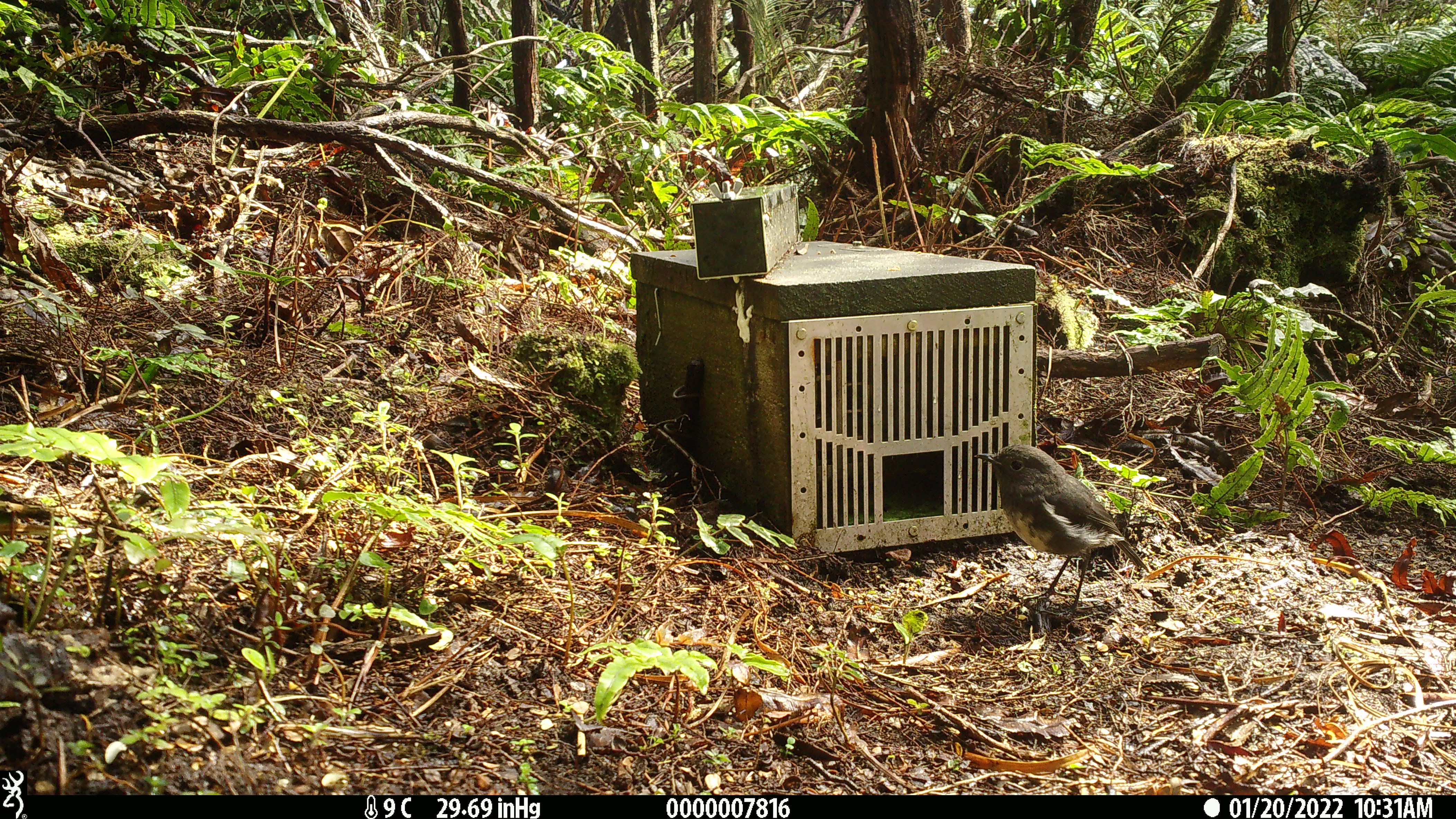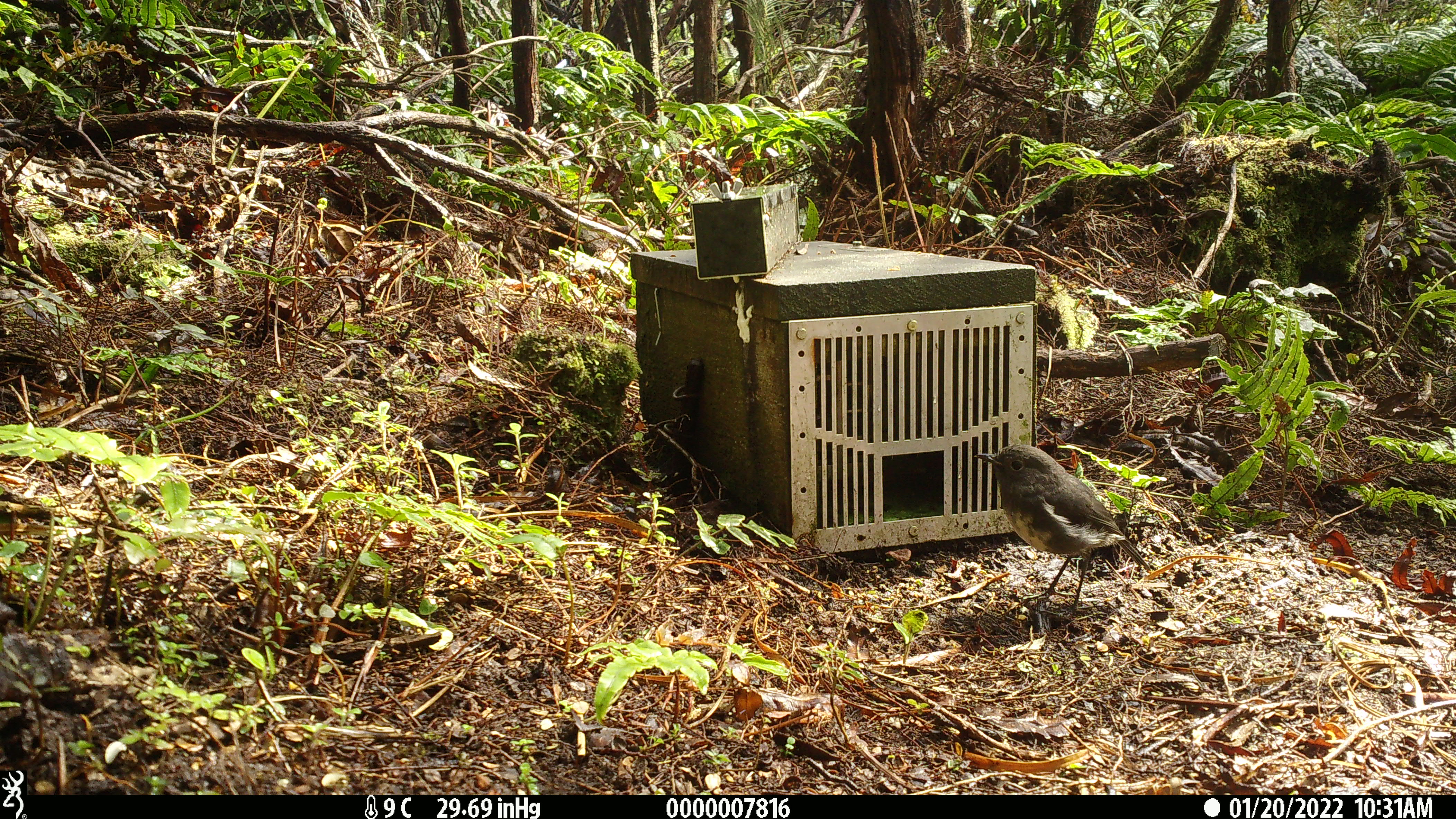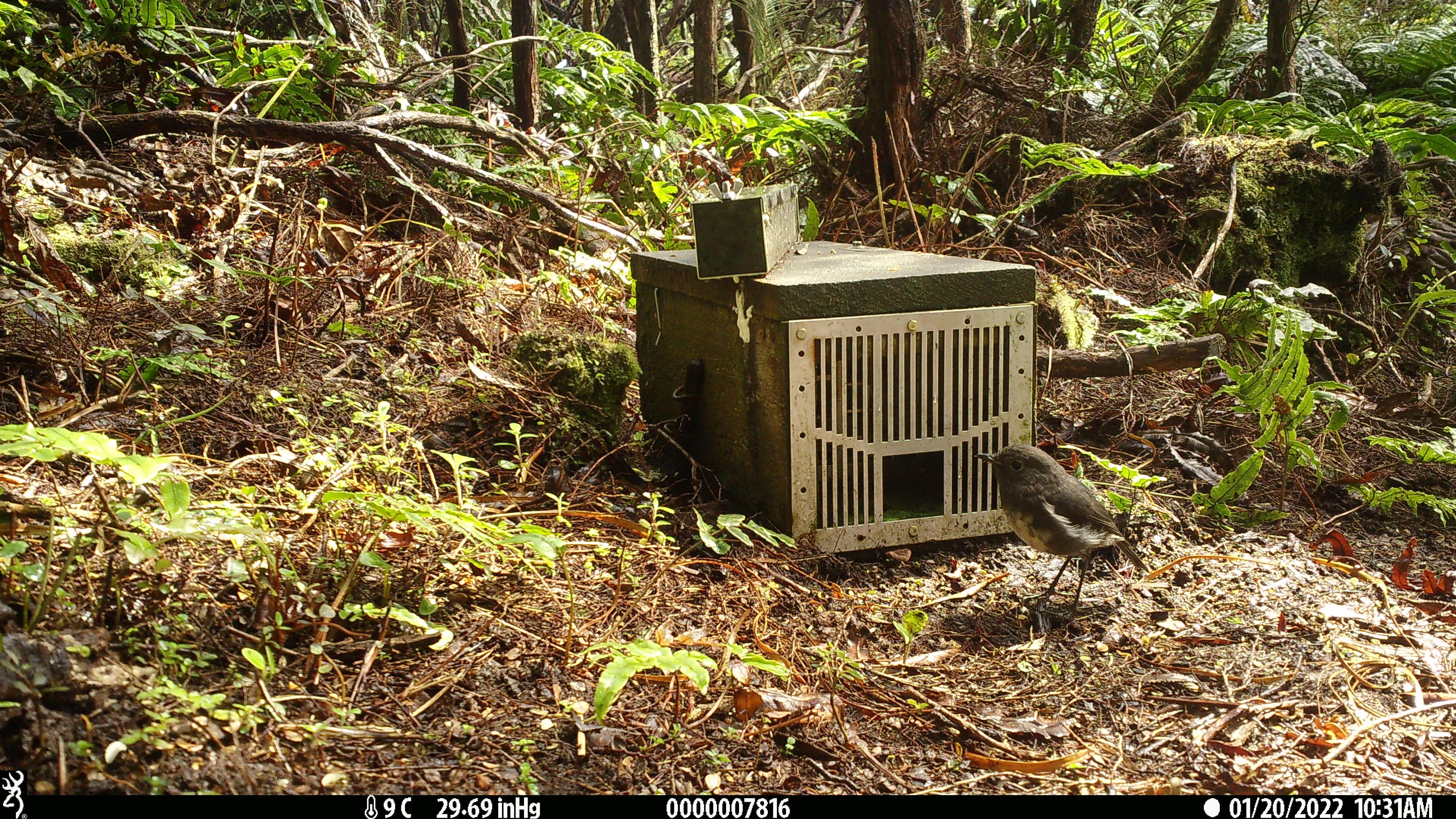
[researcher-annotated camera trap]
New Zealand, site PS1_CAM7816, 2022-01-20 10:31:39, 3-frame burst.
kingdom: Animalia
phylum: Chordata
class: Aves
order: Passeriformes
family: Petroicidae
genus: Petroica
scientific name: Petroica australis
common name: new zealand robin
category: robin